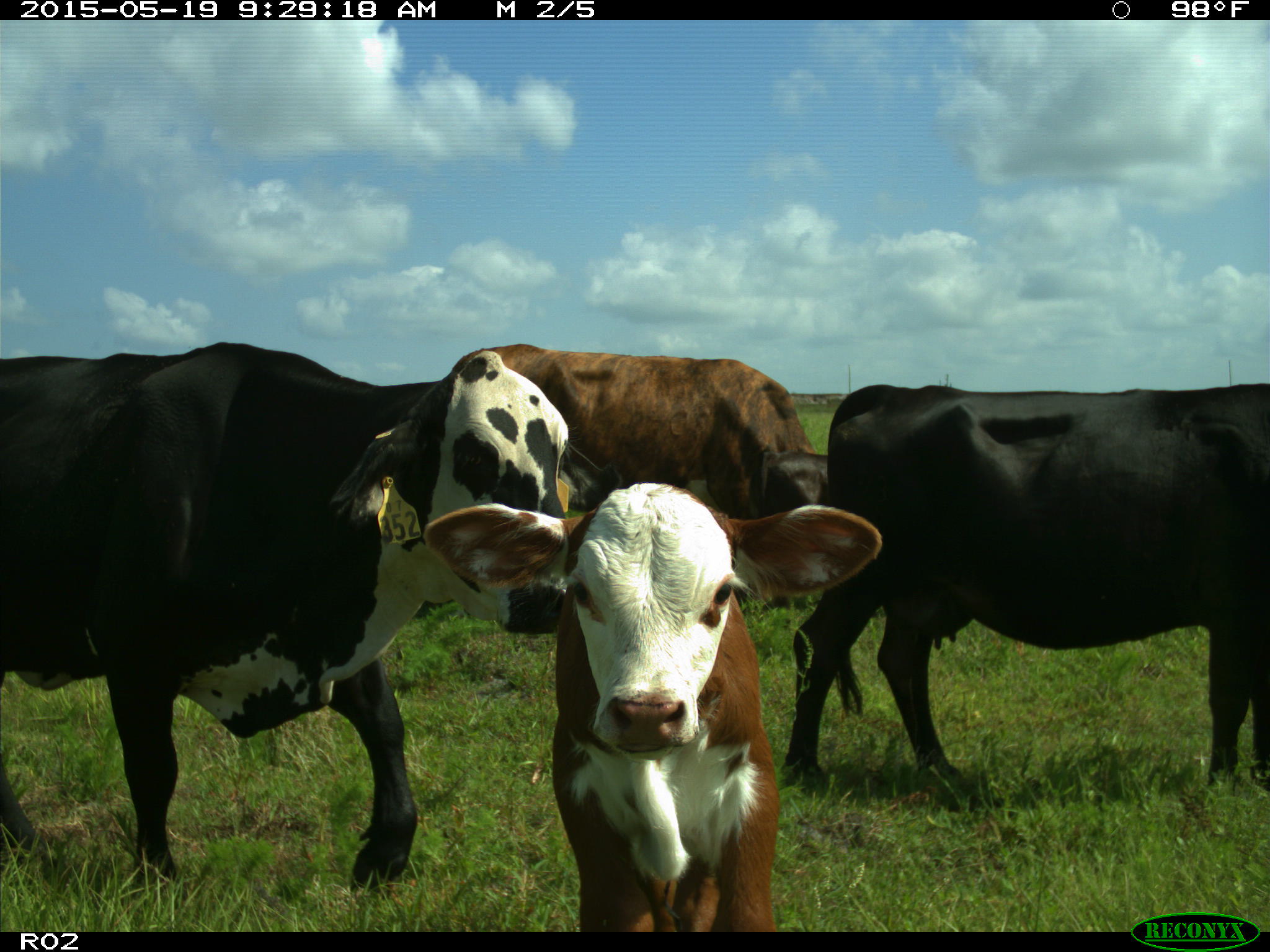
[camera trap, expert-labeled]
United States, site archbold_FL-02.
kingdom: Animalia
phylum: Chordata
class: Mammalia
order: Artiodactyla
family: Bovidae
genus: Bos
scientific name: Bos taurus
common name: domestic cow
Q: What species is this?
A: Bos taurus (domestic cow).